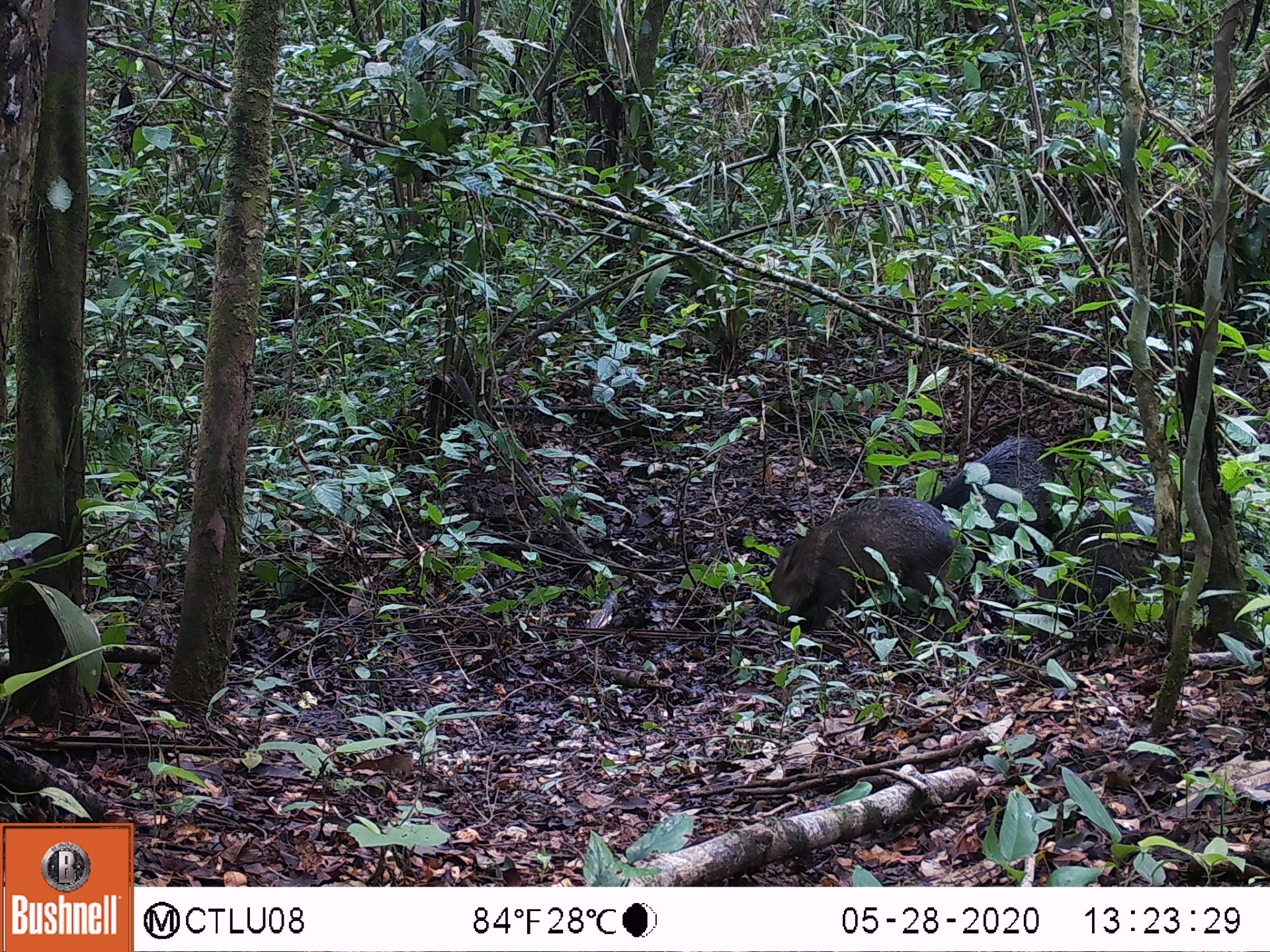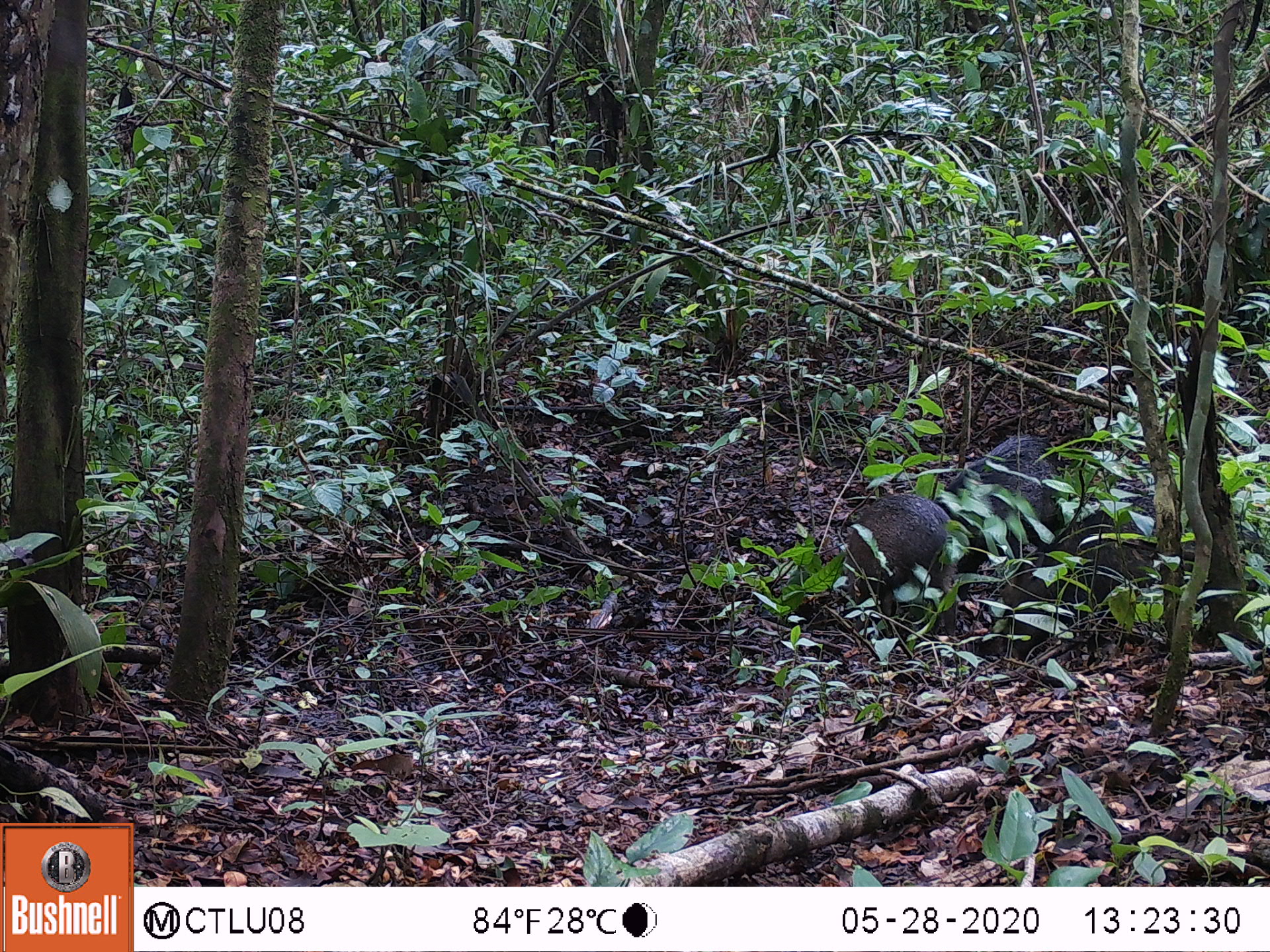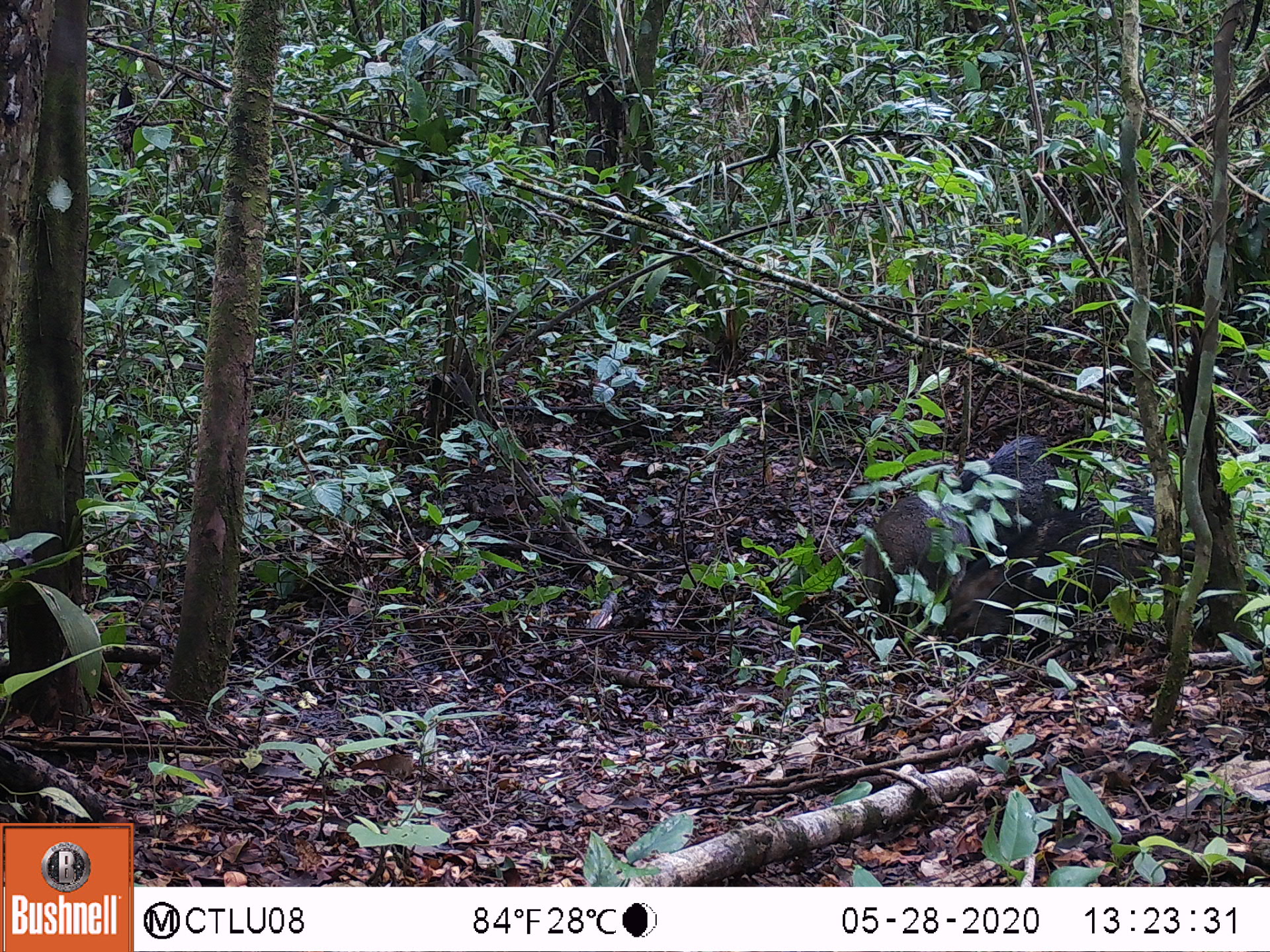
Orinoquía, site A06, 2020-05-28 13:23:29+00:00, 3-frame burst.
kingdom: Animalia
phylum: Chordata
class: Mammalia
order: Artiodactyla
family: Tayassuidae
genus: Pecari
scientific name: Pecari tajacu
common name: collared peccary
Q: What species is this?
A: Collared peccary (Pecari tajacu).